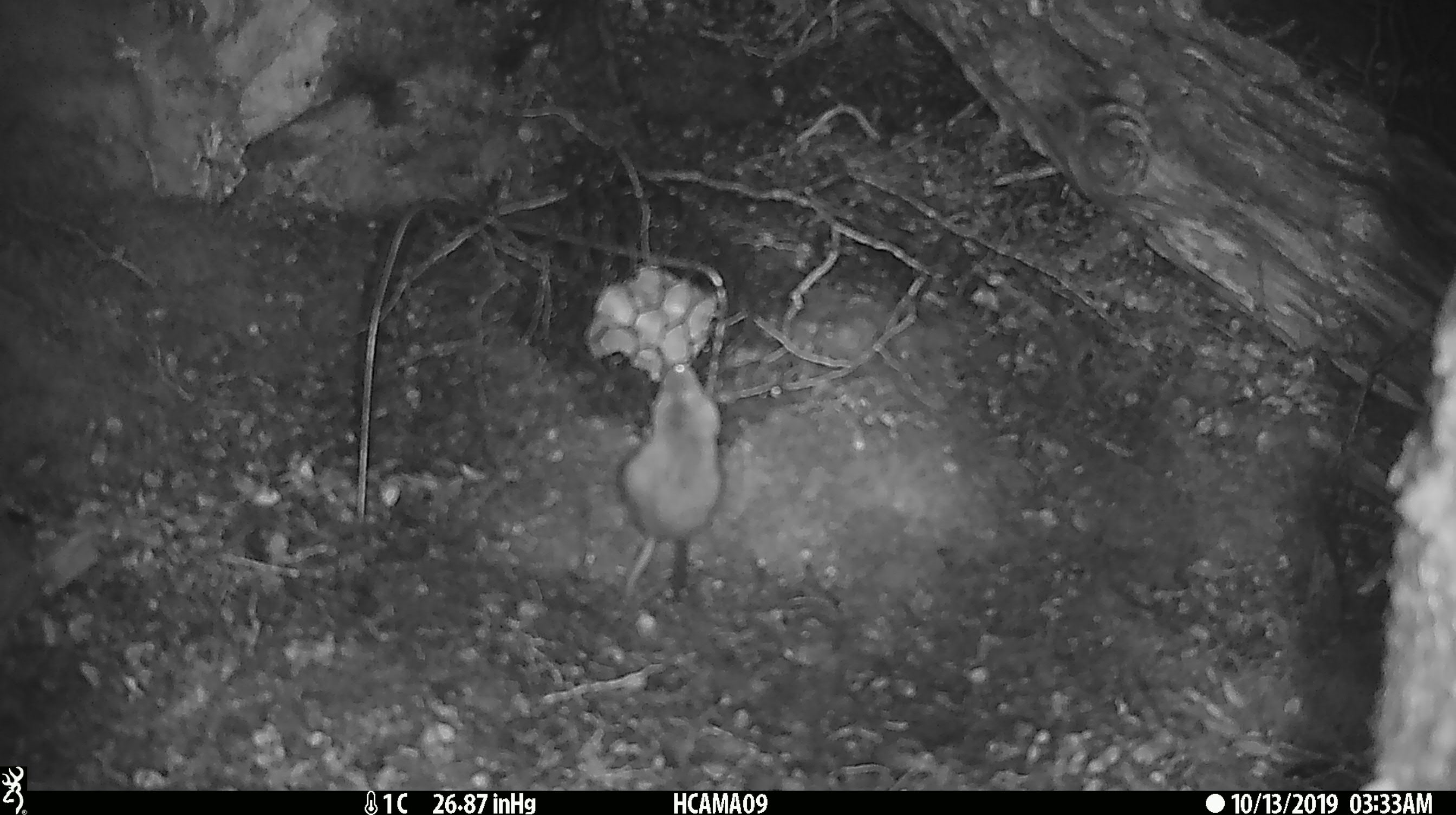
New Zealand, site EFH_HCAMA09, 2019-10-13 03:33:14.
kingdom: Animalia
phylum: Chordata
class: Mammalia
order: Rodentia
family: Muridae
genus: Mus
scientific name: Mus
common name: mouse